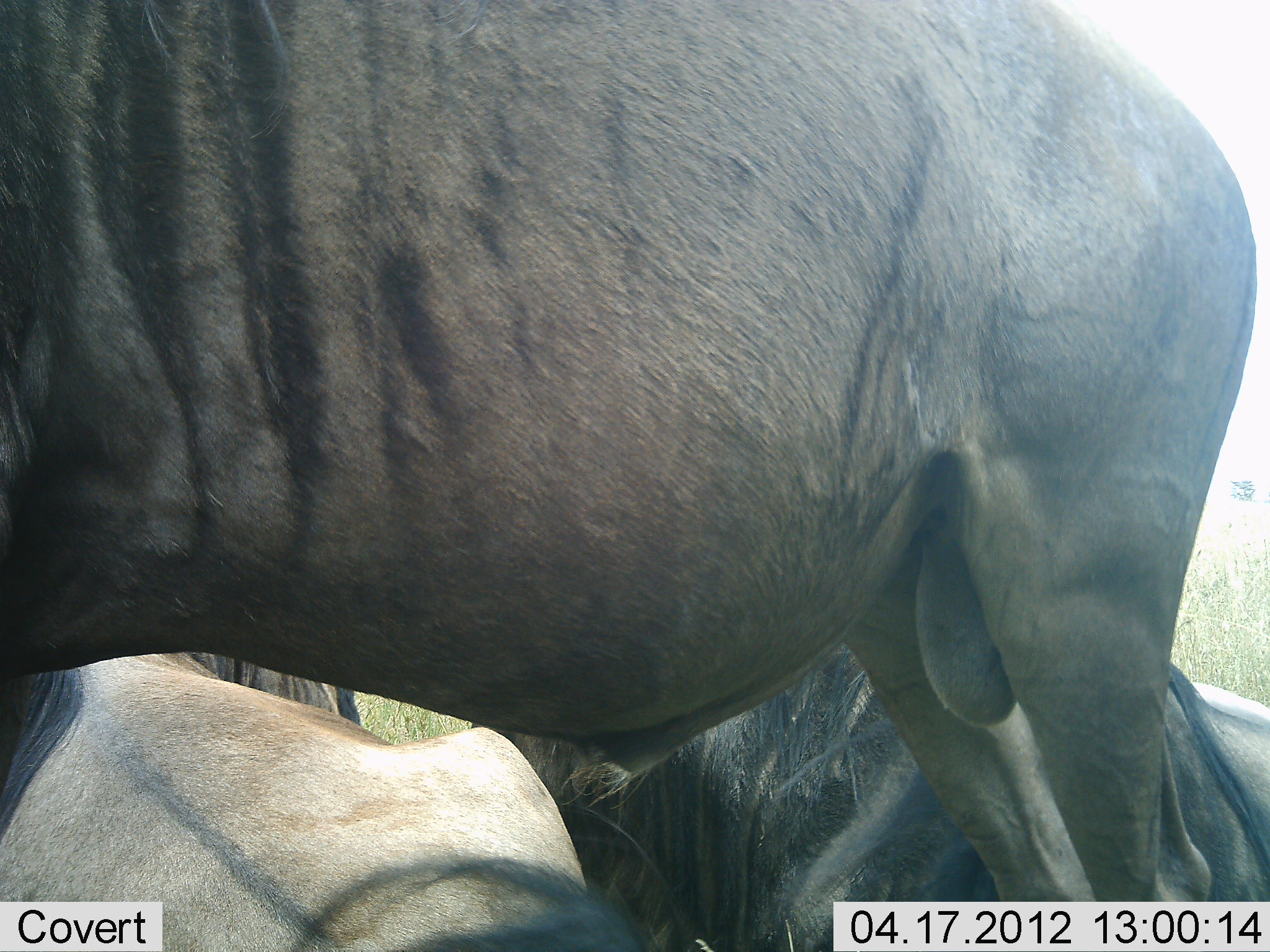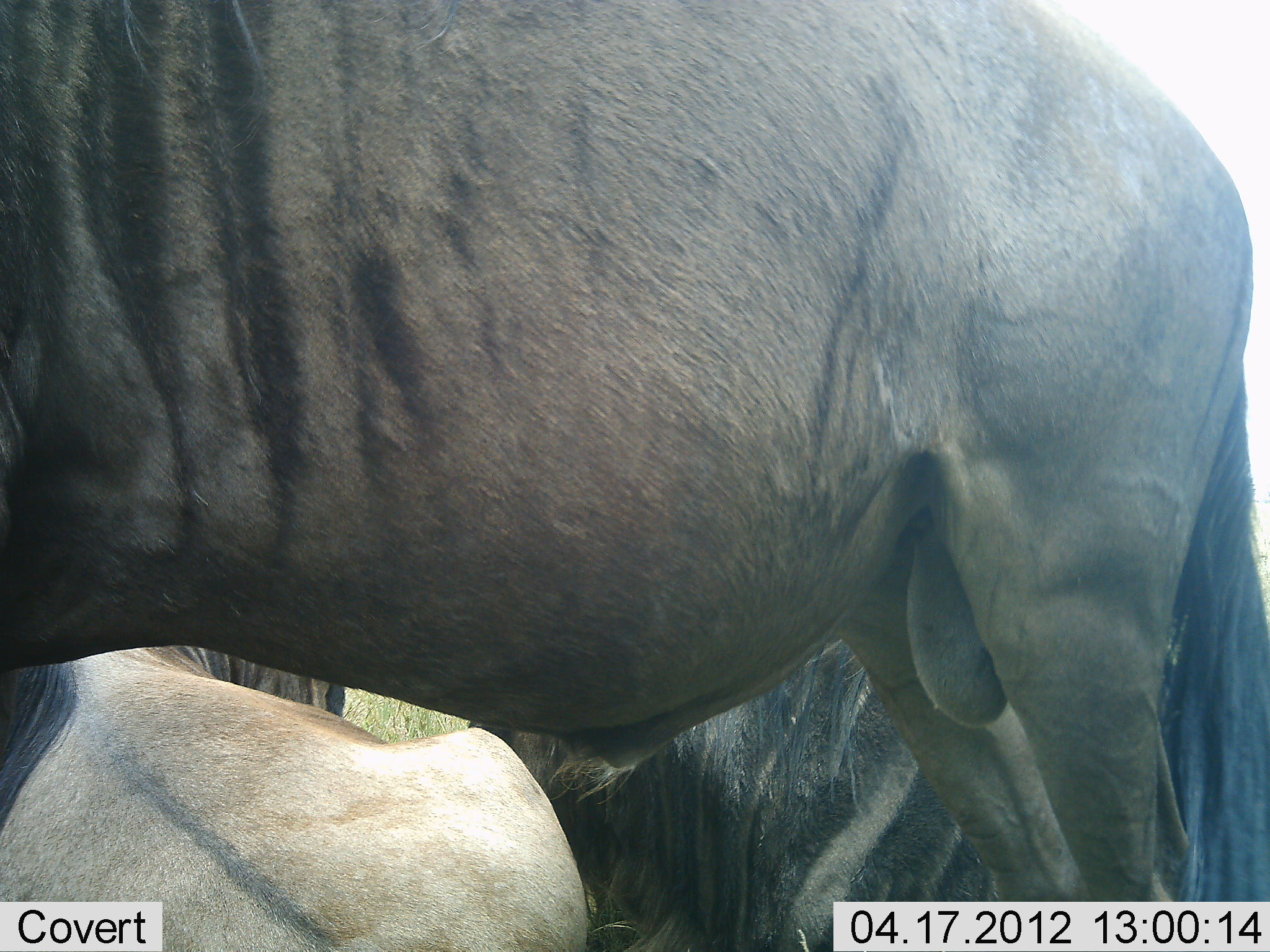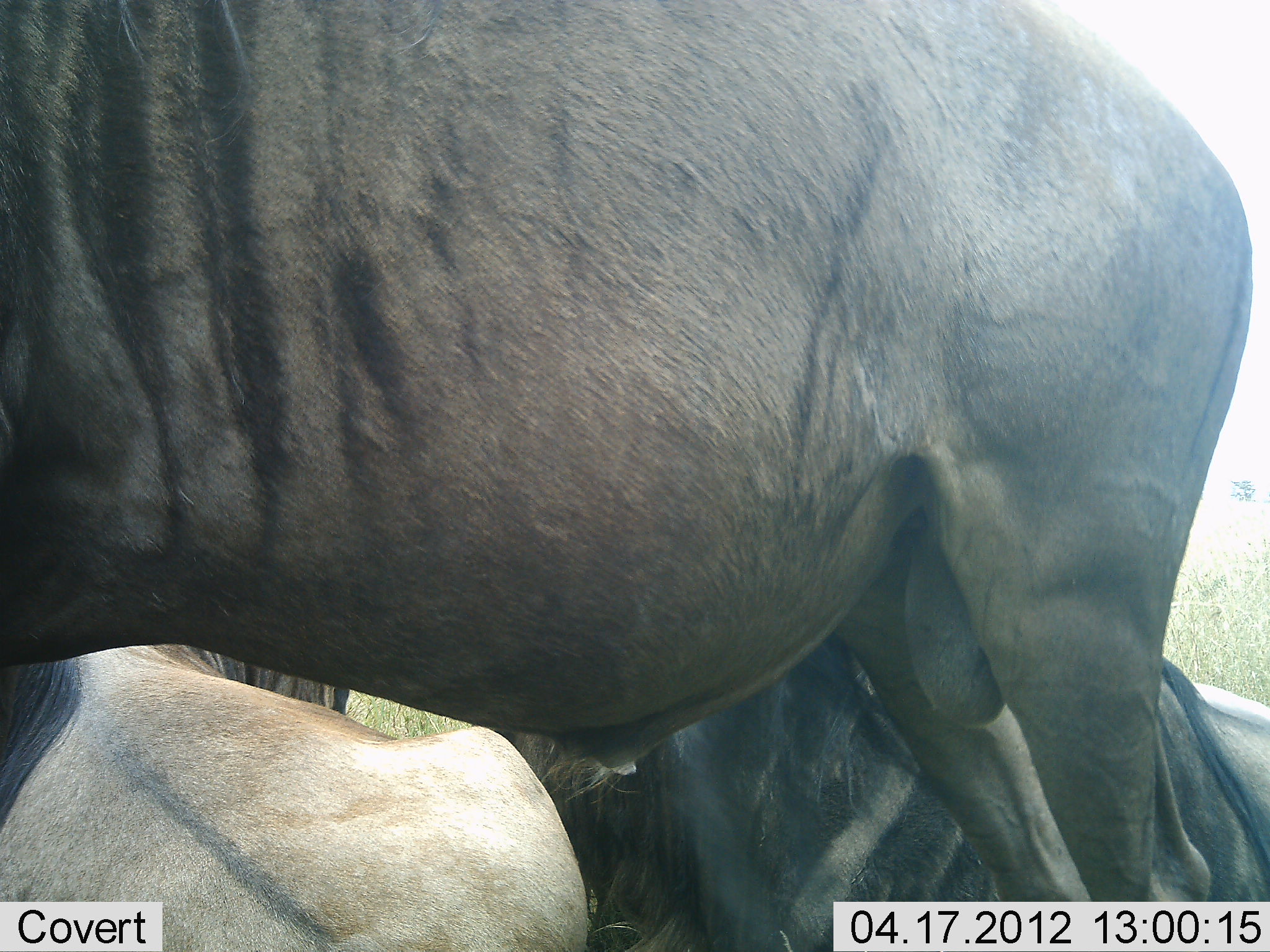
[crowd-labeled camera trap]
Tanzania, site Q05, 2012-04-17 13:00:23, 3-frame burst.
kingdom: Animalia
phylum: Chordata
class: Mammalia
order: Artiodactyla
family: Bovidae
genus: Connochaetes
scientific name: Connochaetes taurinus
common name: blue wildebeest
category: wildebeest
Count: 3.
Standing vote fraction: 87%.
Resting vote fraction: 93%.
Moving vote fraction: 0%.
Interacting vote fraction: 0%.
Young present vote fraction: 0%.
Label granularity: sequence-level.